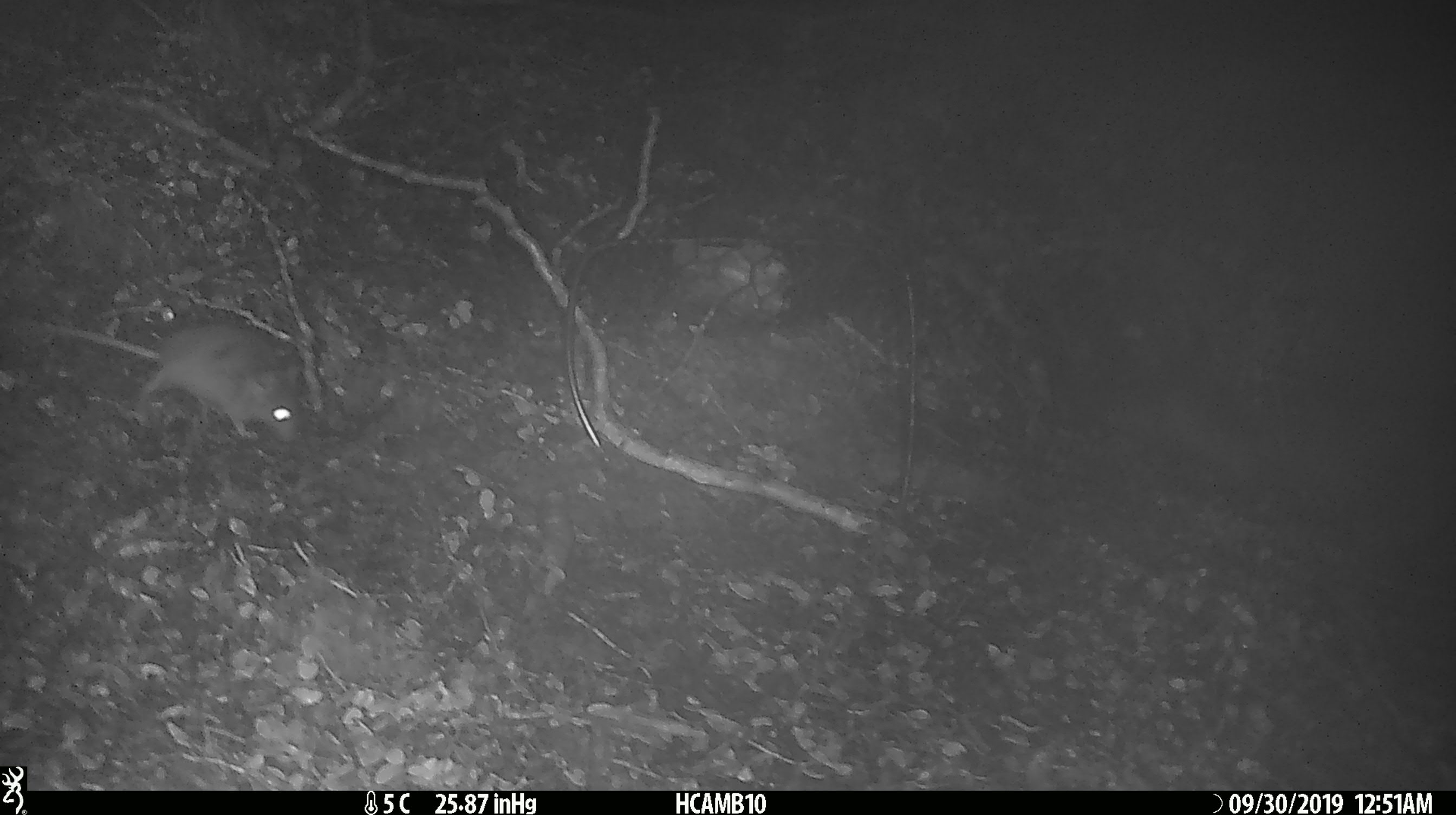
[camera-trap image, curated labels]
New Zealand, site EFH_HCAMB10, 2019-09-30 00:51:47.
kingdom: Animalia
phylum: Chordata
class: Mammalia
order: Rodentia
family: Muridae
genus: Mus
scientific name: Mus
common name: mouse